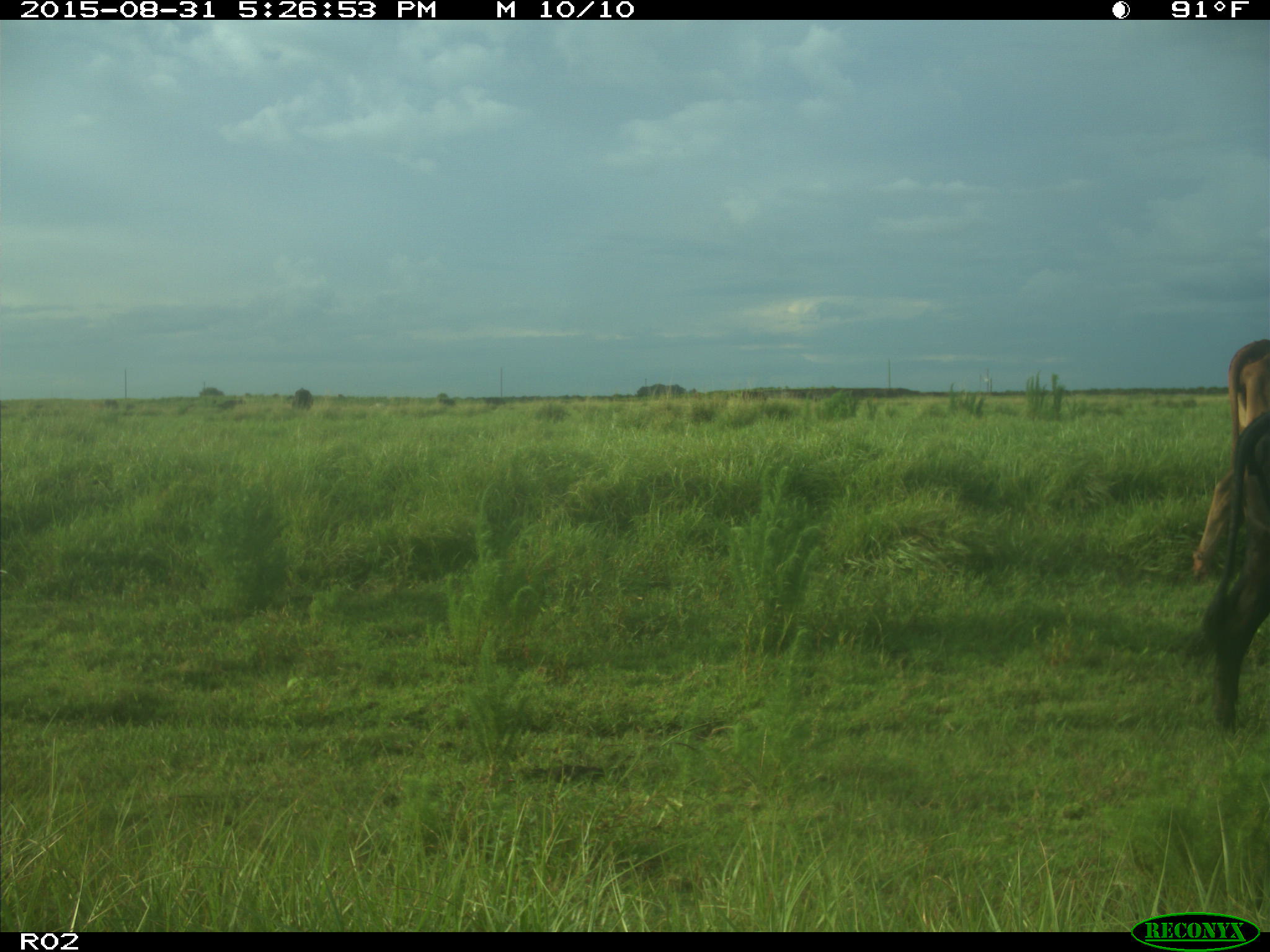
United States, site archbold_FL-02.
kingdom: Animalia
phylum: Chordata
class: Mammalia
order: Artiodactyla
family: Bovidae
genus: Bos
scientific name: Bos taurus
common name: domestic cow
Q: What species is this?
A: Bos taurus (domestic cow).